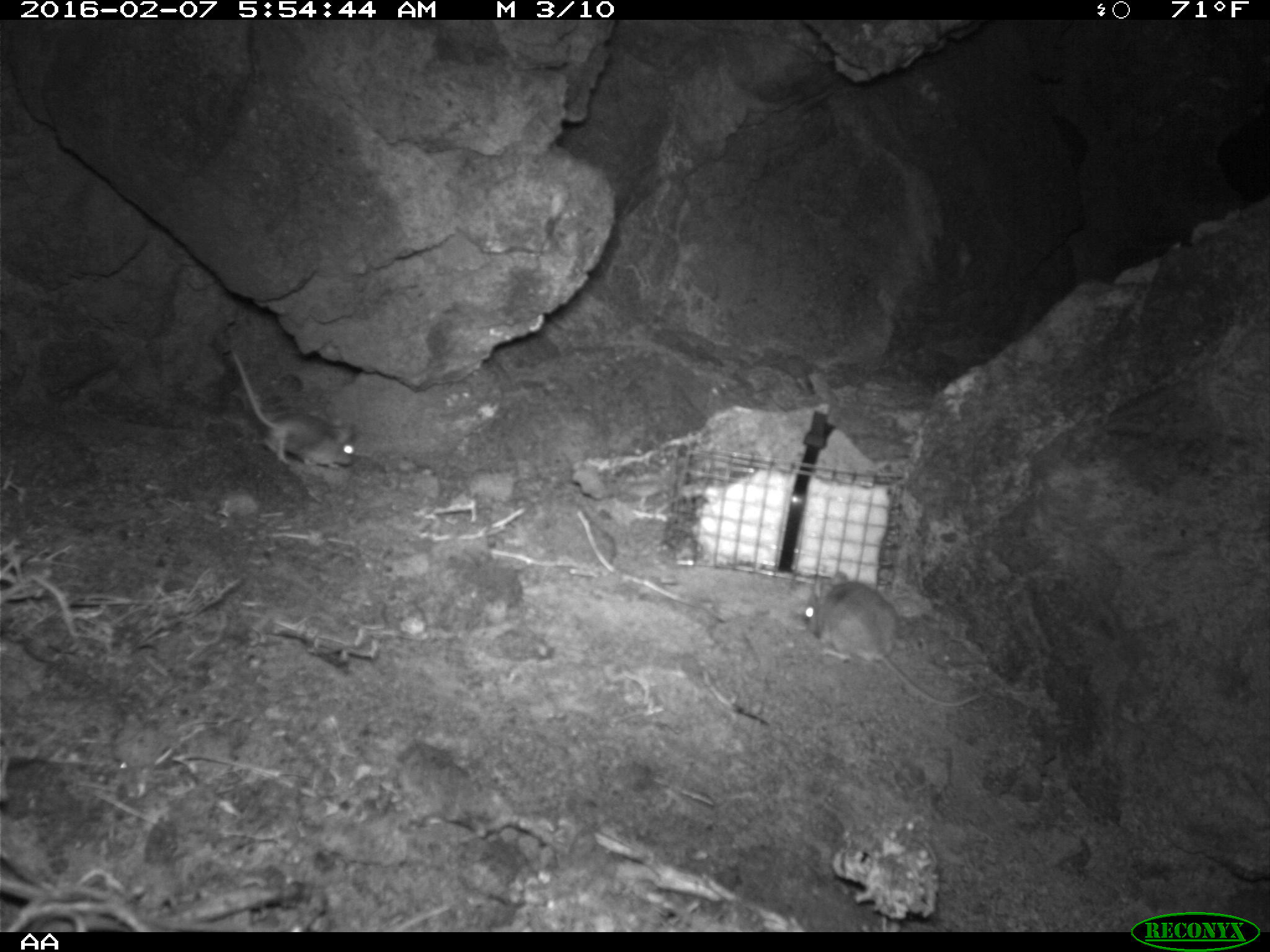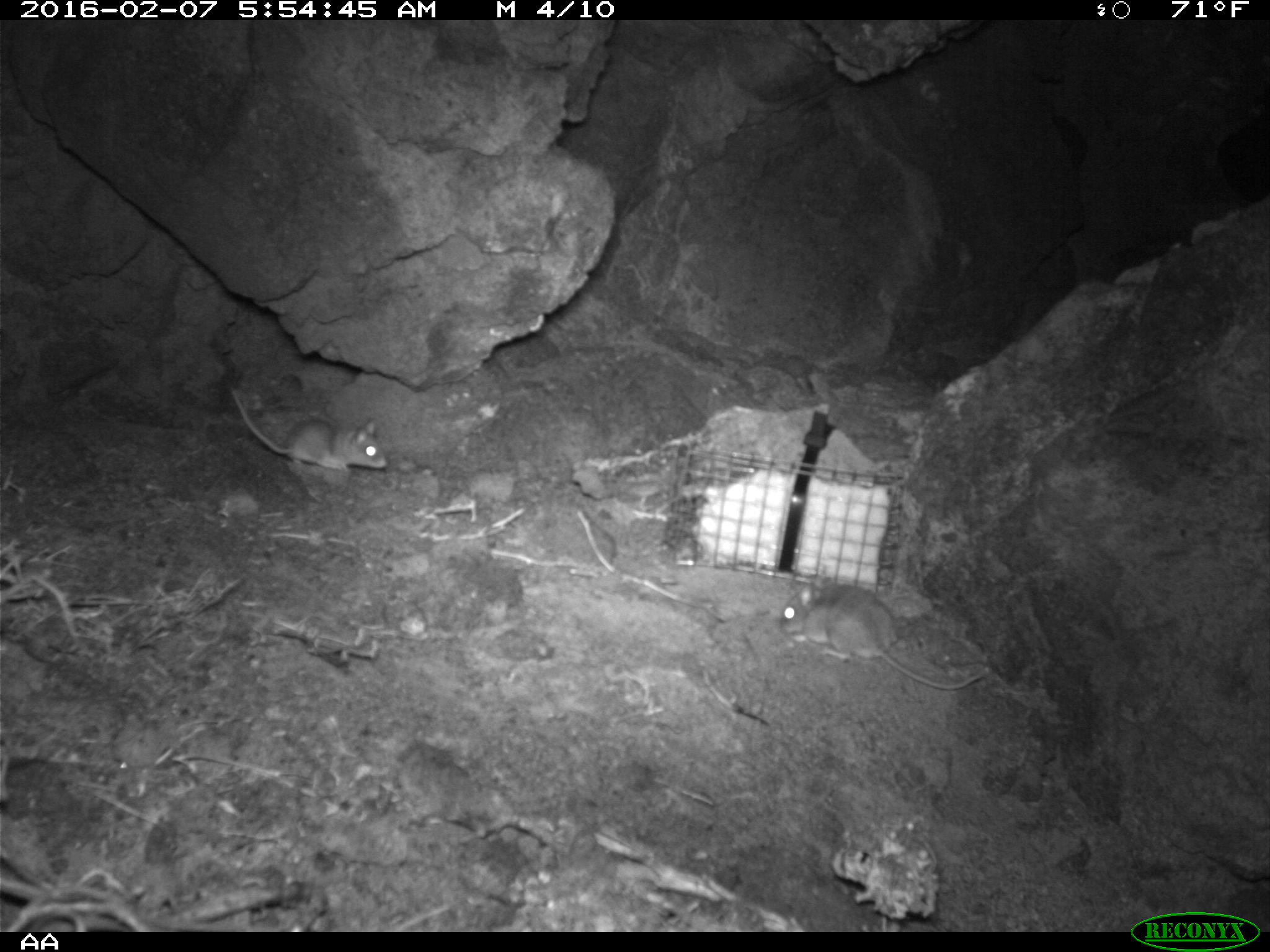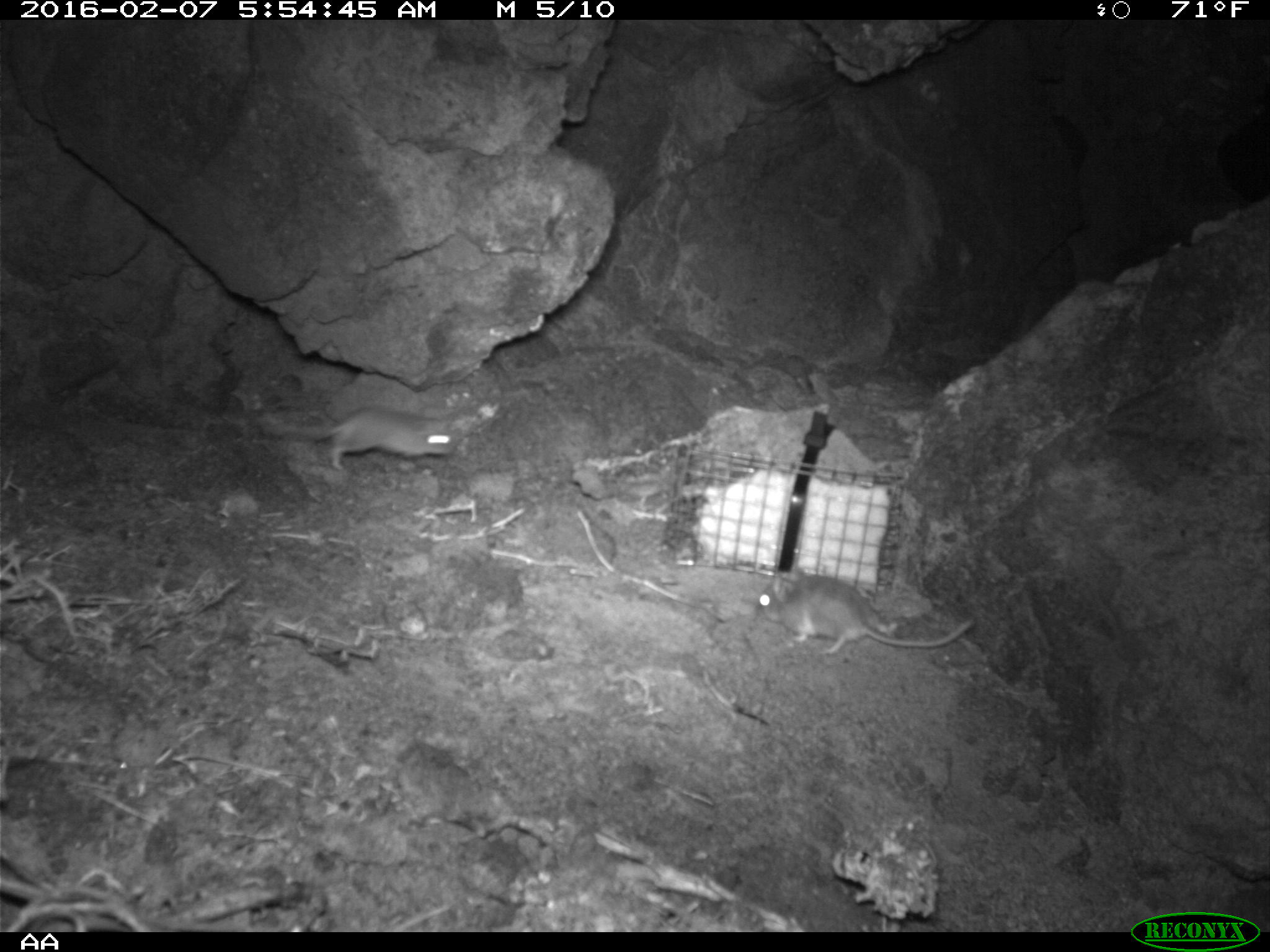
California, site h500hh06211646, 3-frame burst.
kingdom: Animalia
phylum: Chordata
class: Mammalia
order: Rodentia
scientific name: Rodentia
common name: rodent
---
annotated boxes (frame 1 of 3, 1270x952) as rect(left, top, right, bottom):
rodent: rect(801, 570, 980, 708); rect(231, 350, 355, 467)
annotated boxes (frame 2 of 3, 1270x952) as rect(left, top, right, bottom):
rodent: rect(778, 573, 1000, 703); rect(231, 386, 388, 473)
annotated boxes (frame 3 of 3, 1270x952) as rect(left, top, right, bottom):
rodent: rect(750, 565, 974, 651); rect(267, 405, 464, 471)